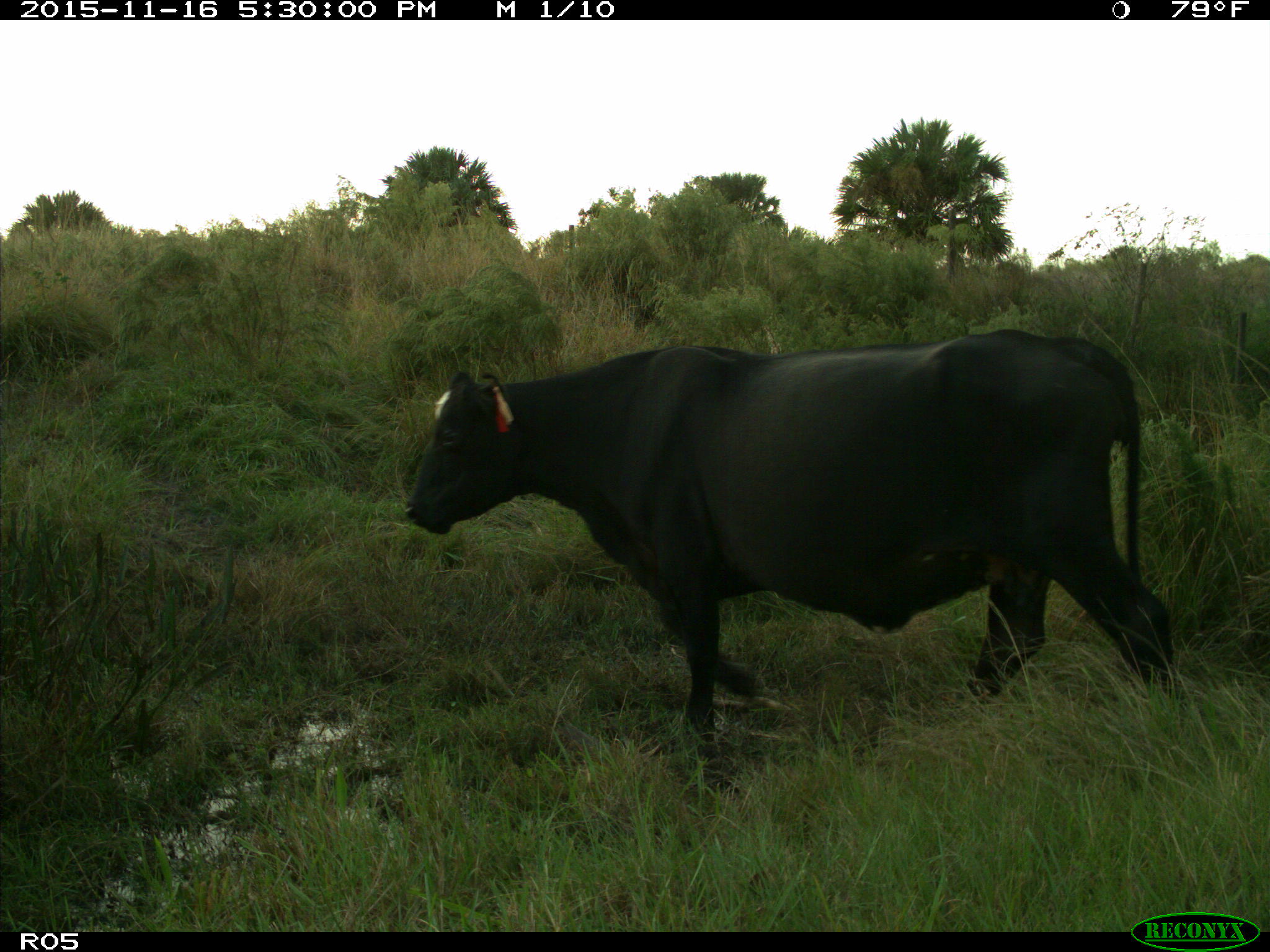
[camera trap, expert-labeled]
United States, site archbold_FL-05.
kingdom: Animalia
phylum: Chordata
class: Mammalia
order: Artiodactyla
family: Bovidae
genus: Bos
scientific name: Bos taurus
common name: domestic cow